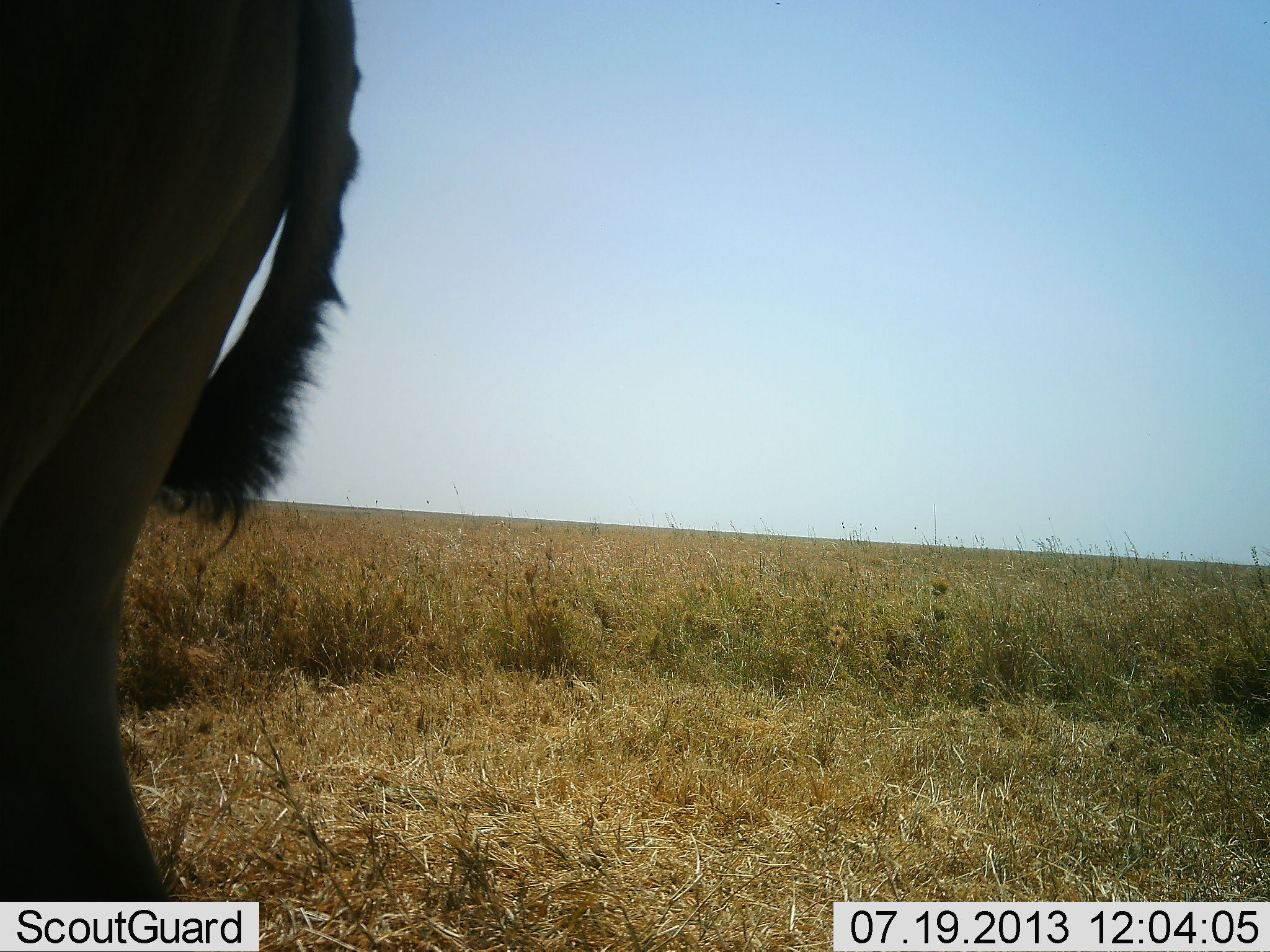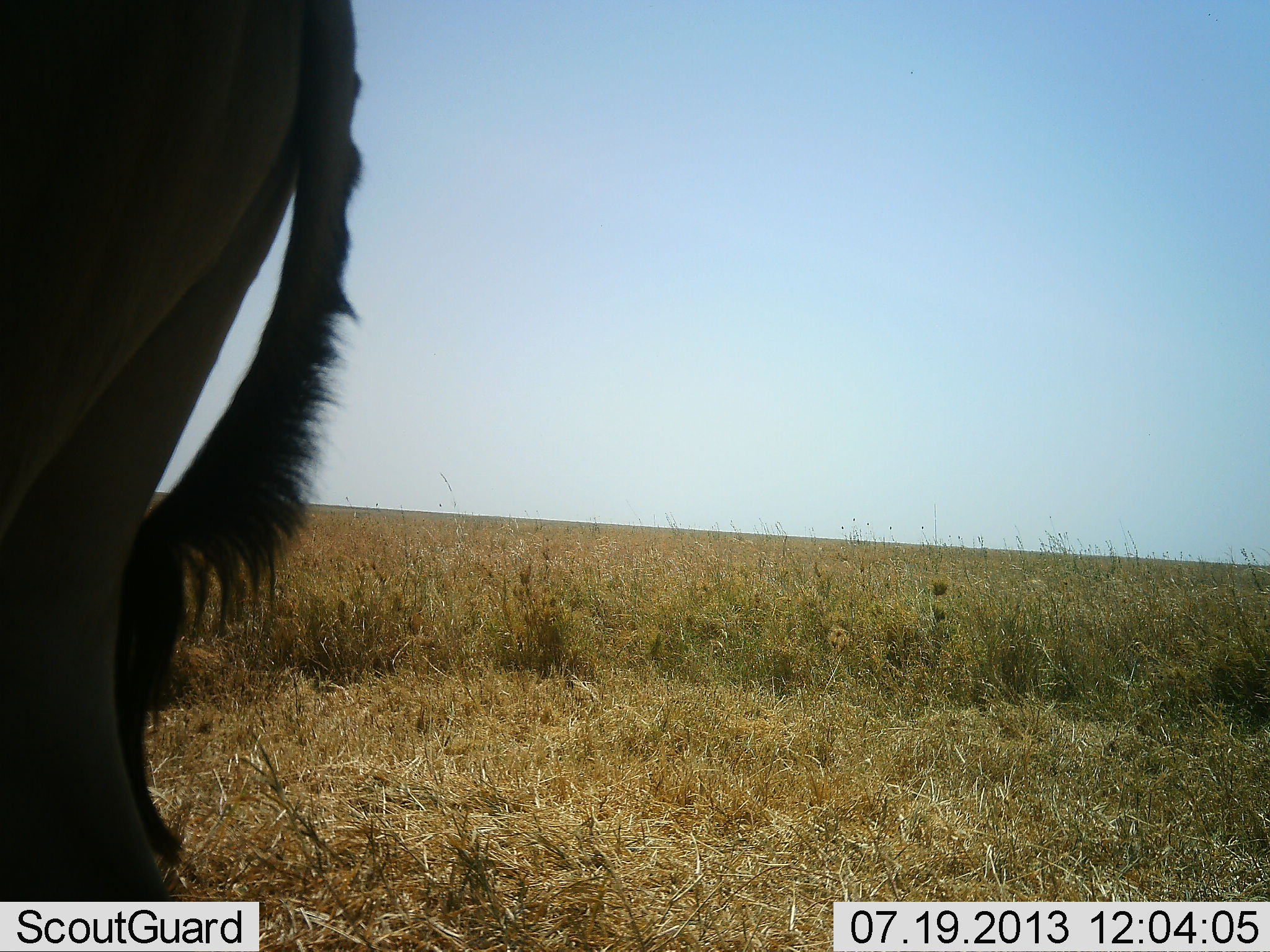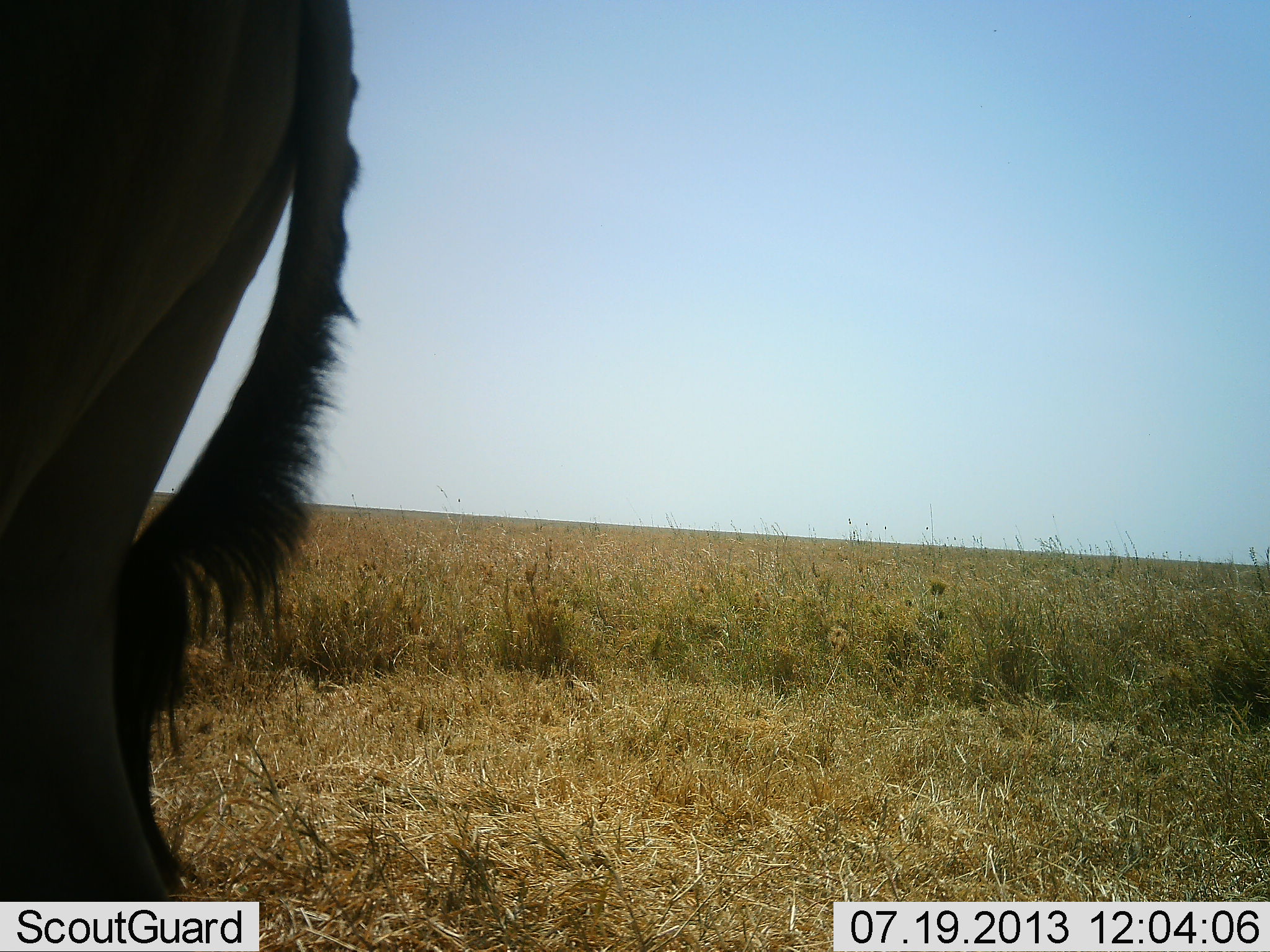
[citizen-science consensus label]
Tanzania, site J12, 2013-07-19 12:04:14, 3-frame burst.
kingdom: Animalia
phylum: Chordata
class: Mammalia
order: Artiodactyla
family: Bovidae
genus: Alcelaphus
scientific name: Alcelaphus buselaphus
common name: hartebeest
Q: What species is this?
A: Hartebeest (Alcelaphus buselaphus).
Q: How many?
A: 1.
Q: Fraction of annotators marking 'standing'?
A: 90%.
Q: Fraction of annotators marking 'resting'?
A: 0%.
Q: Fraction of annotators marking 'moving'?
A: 10%.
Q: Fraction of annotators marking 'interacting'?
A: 0%.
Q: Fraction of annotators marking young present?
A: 0%.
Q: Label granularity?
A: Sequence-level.